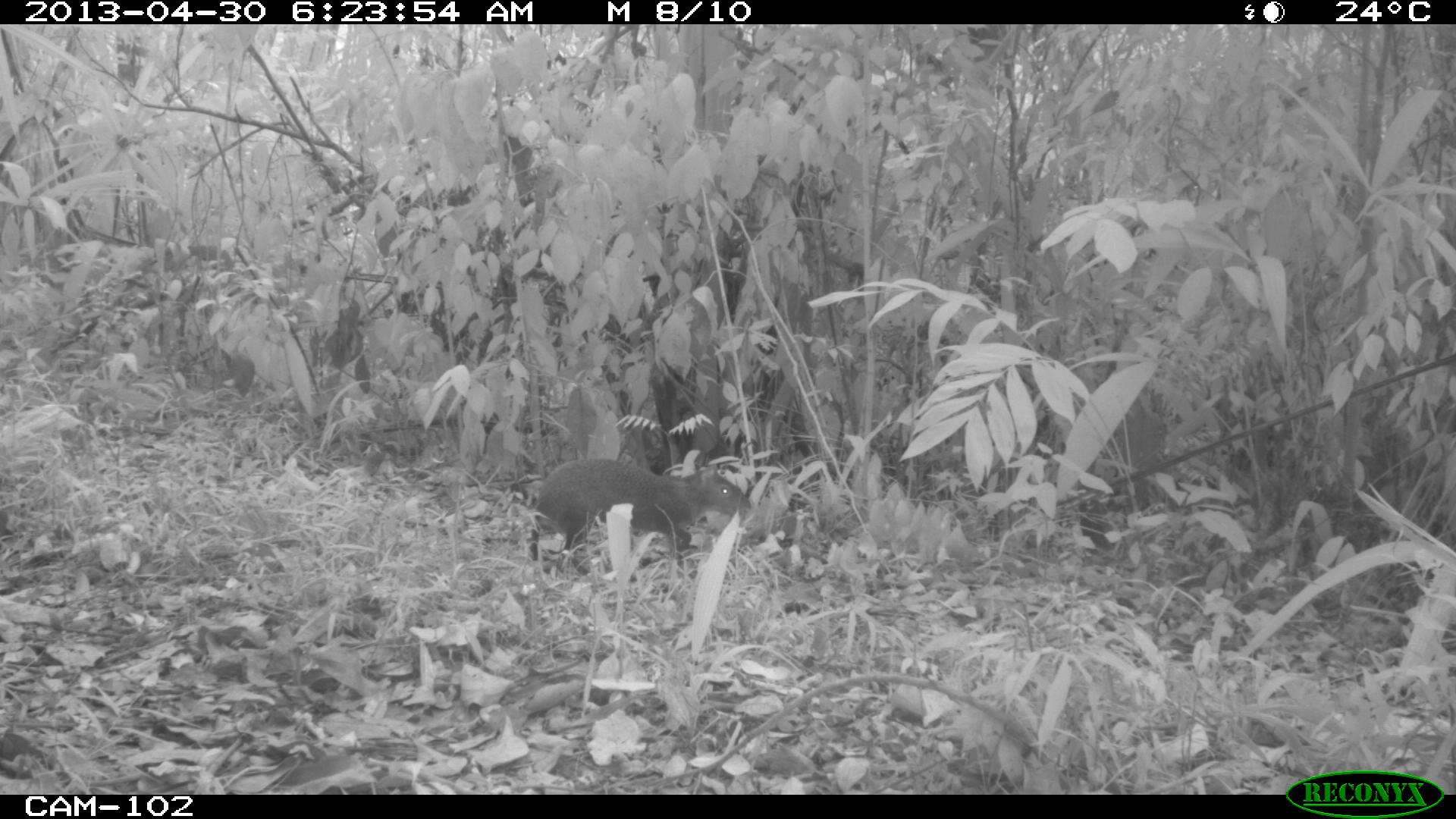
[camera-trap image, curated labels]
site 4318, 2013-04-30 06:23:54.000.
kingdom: Animalia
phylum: Chordata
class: Mammalia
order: Rodentia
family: Dasyproctidae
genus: Dasyprocta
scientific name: Dasyprocta punctata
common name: central american agouti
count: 1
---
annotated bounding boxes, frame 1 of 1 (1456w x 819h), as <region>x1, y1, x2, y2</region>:
dasyprocta punctata: <region>527, 456, 751, 575</region>